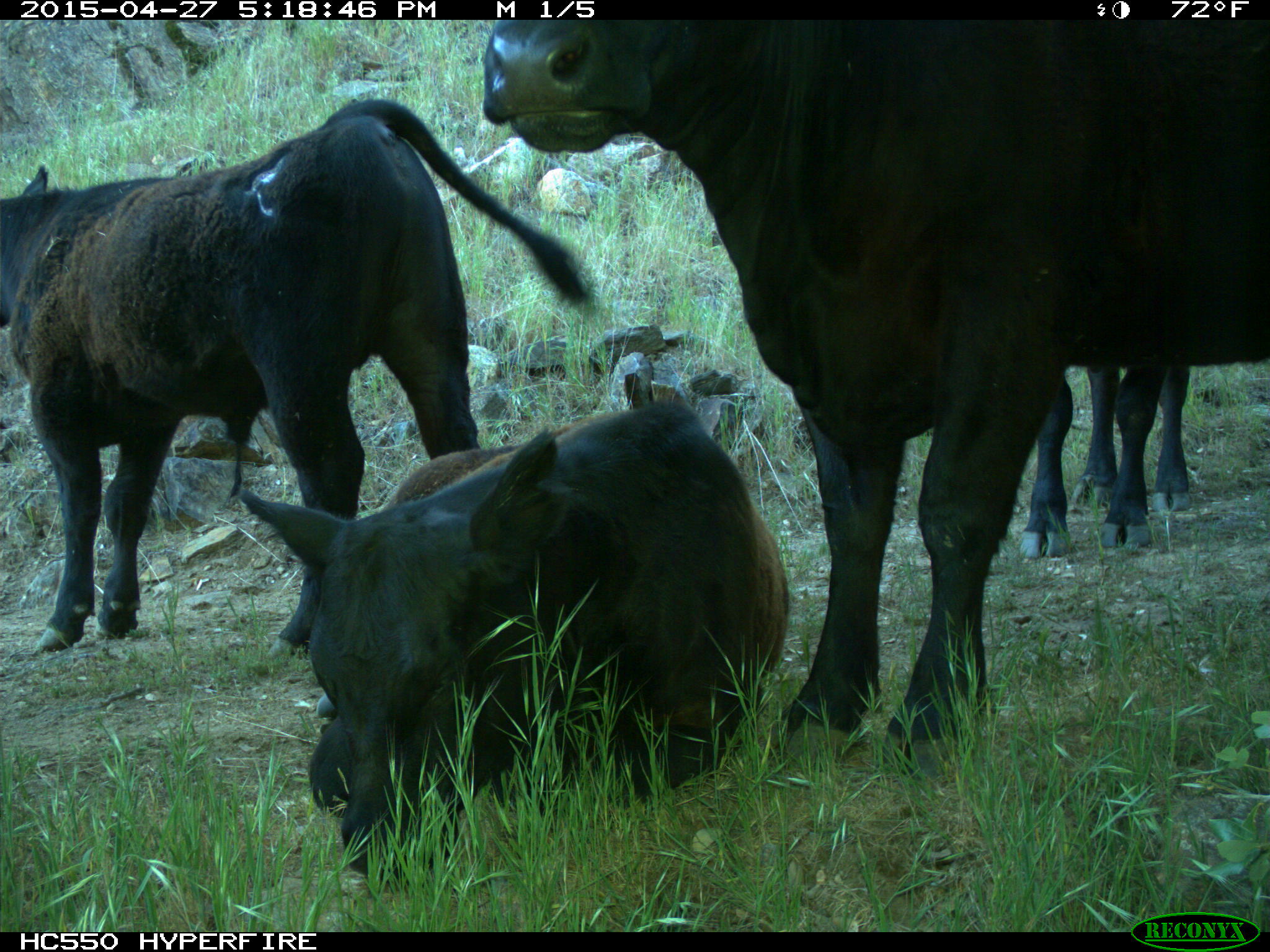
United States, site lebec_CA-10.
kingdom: Animalia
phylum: Chordata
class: Mammalia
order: Artiodactyla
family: Bovidae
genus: Bos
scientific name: Bos taurus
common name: domestic cow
Bos taurus (domestic cow).